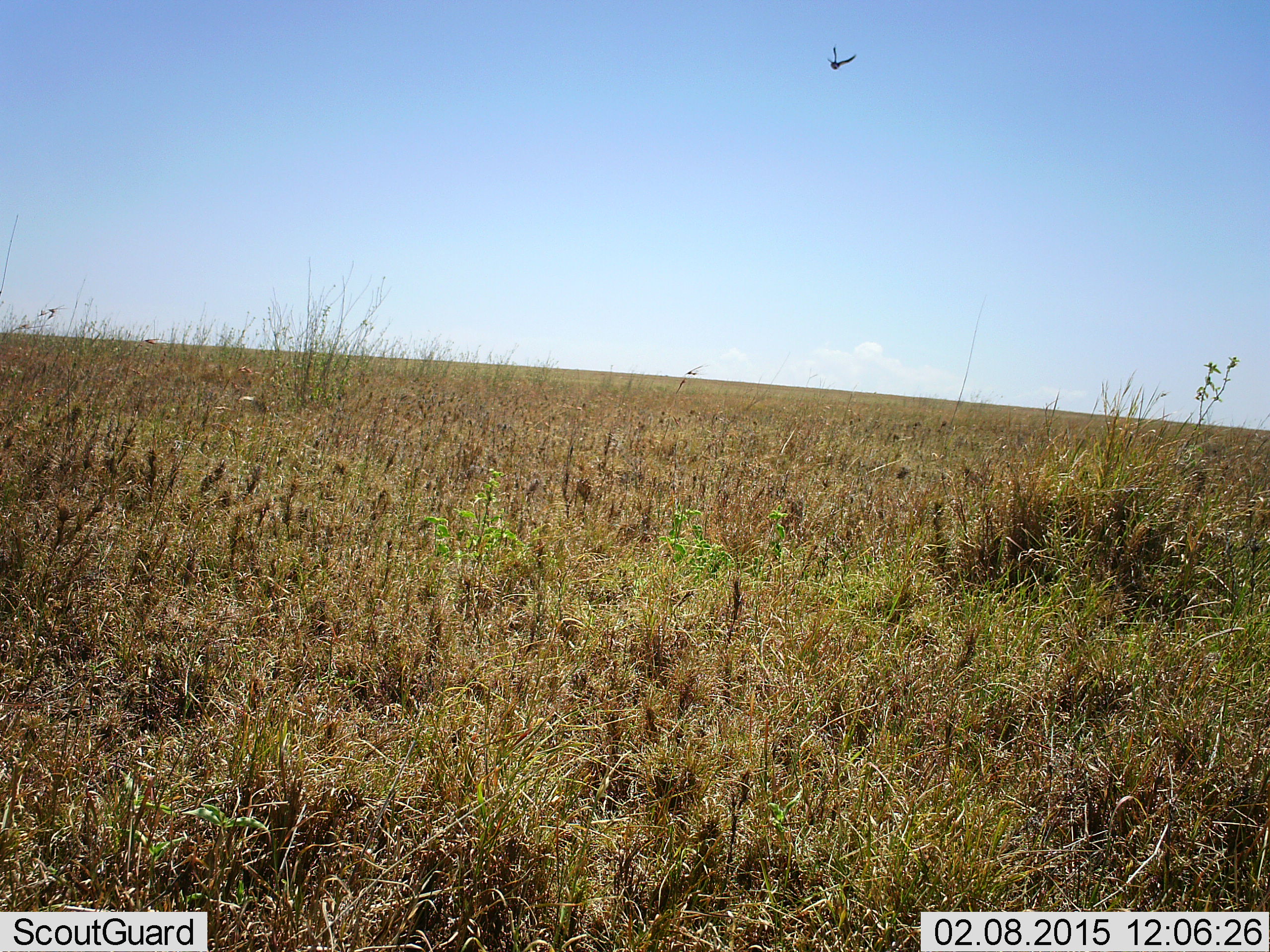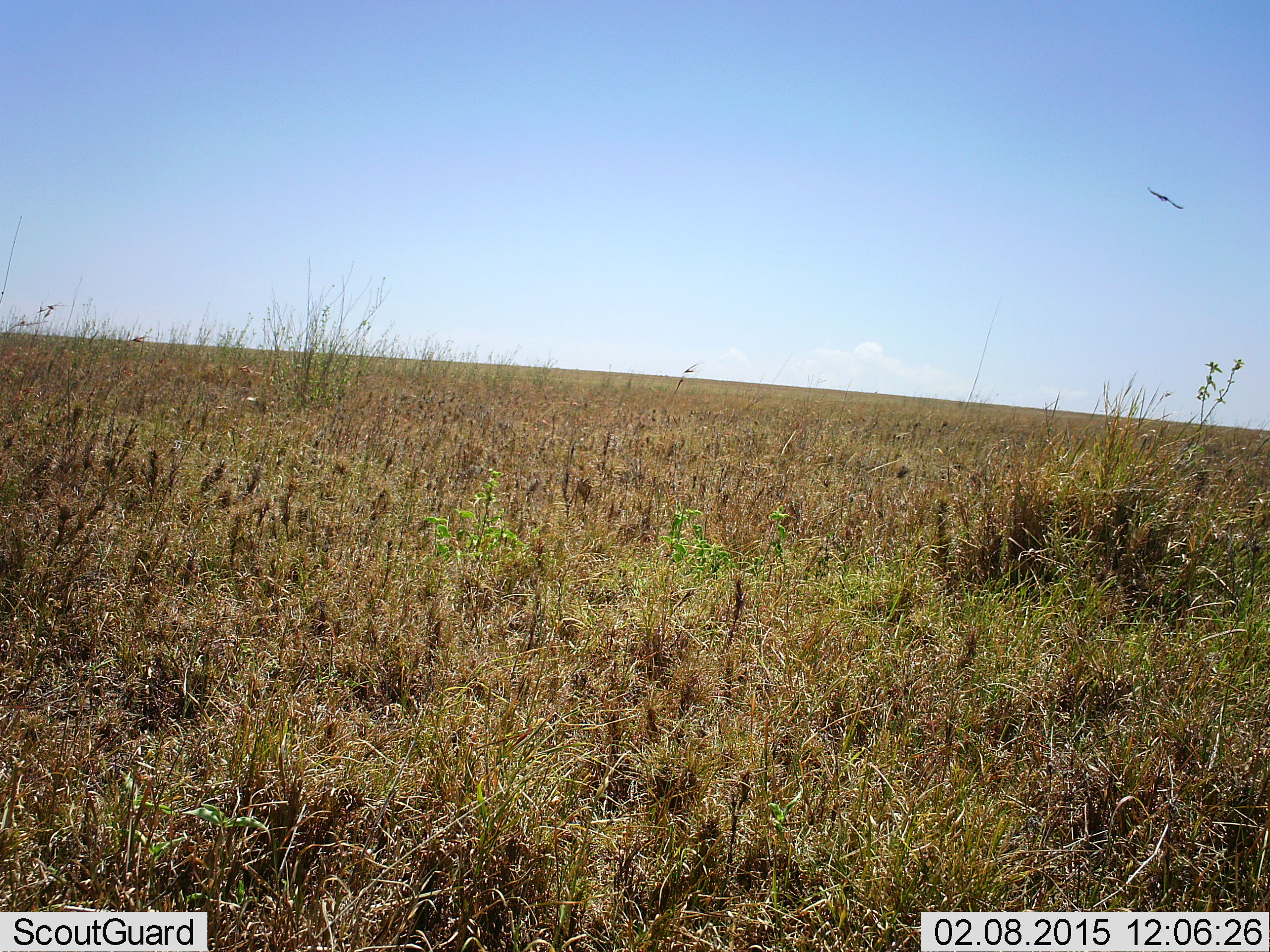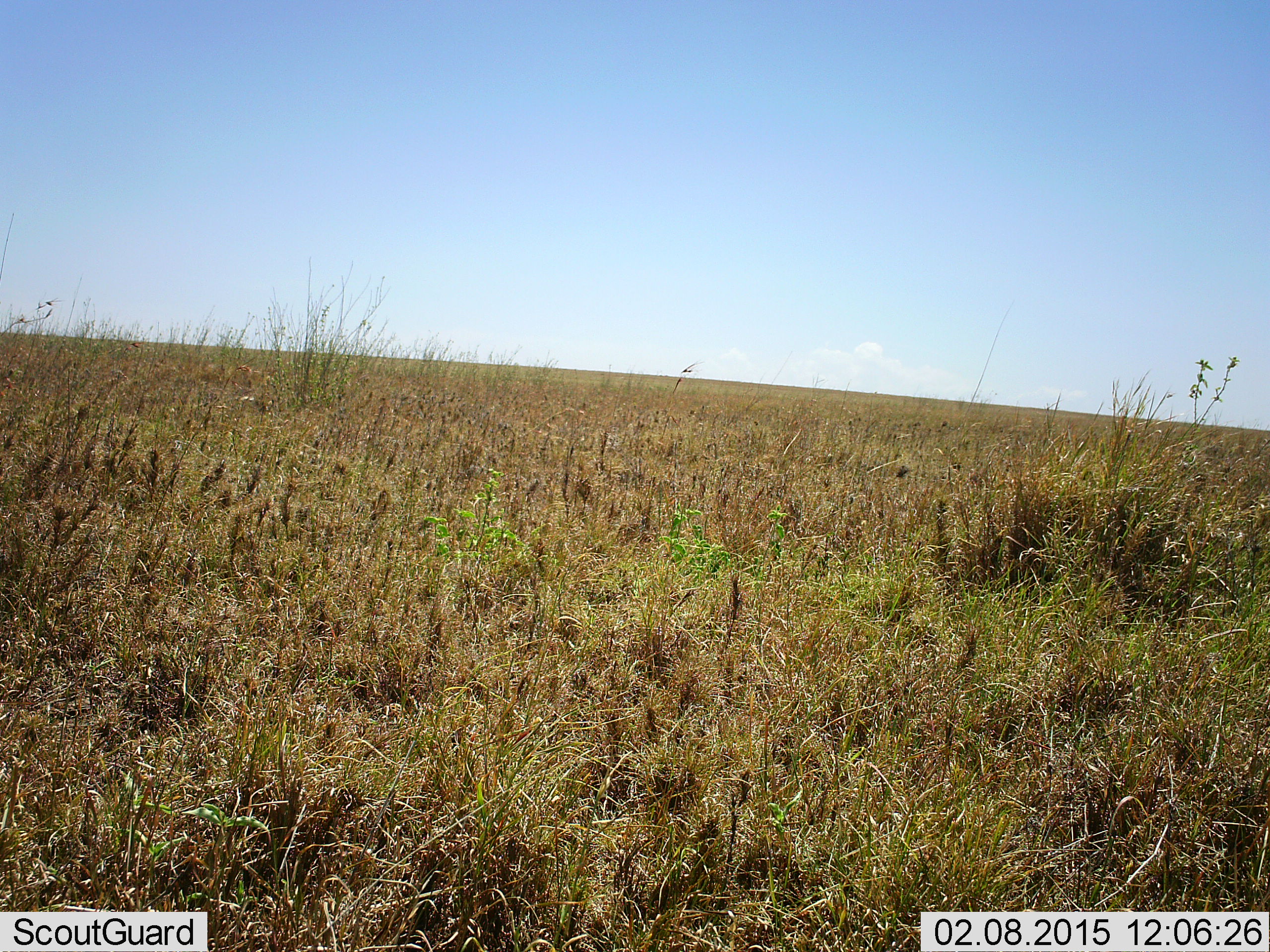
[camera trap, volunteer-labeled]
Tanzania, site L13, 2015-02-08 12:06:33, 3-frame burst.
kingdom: Animalia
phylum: Chordata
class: Aves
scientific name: Aves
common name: bird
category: otherbird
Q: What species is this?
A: Otherbird (bird) (Aves).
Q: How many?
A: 1.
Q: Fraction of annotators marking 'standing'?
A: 0%.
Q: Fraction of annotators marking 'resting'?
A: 0%.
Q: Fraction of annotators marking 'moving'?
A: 100%.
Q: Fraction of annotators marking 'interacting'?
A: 0%.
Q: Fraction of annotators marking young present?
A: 0%.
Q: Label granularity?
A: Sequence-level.